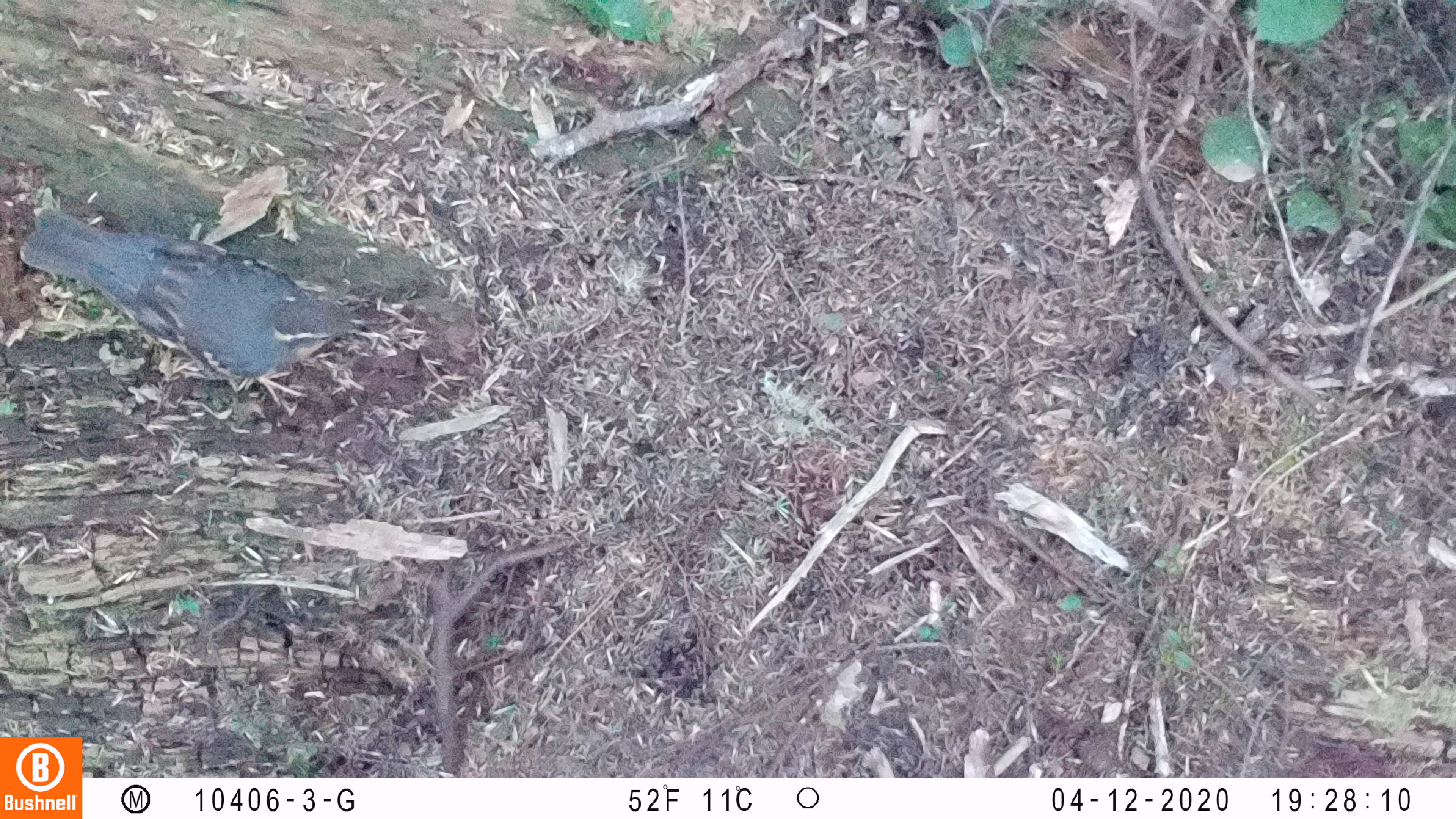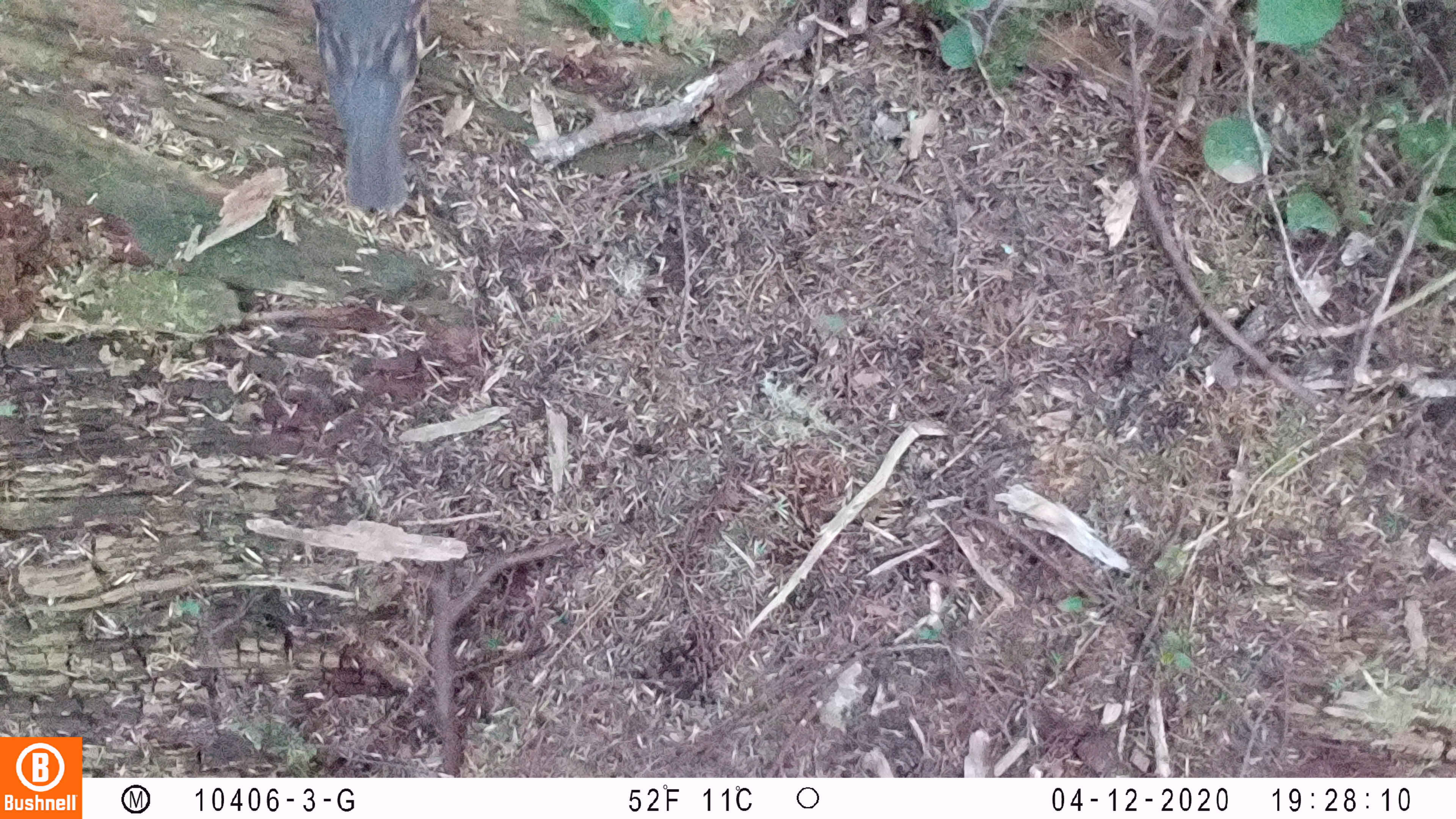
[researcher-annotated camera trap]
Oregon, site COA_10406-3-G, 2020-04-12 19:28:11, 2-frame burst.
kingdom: Animalia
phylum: Chordata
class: Aves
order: Passeriformes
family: Turdidae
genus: Ixoreus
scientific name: Ixoreus naevius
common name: varied thrush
Varied thrush (Ixoreus naevius).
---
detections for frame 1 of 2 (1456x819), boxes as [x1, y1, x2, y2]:
varied thrush: [17, 204, 363, 388]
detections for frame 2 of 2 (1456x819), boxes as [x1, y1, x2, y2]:
varied thrush: [311, 0, 430, 213]